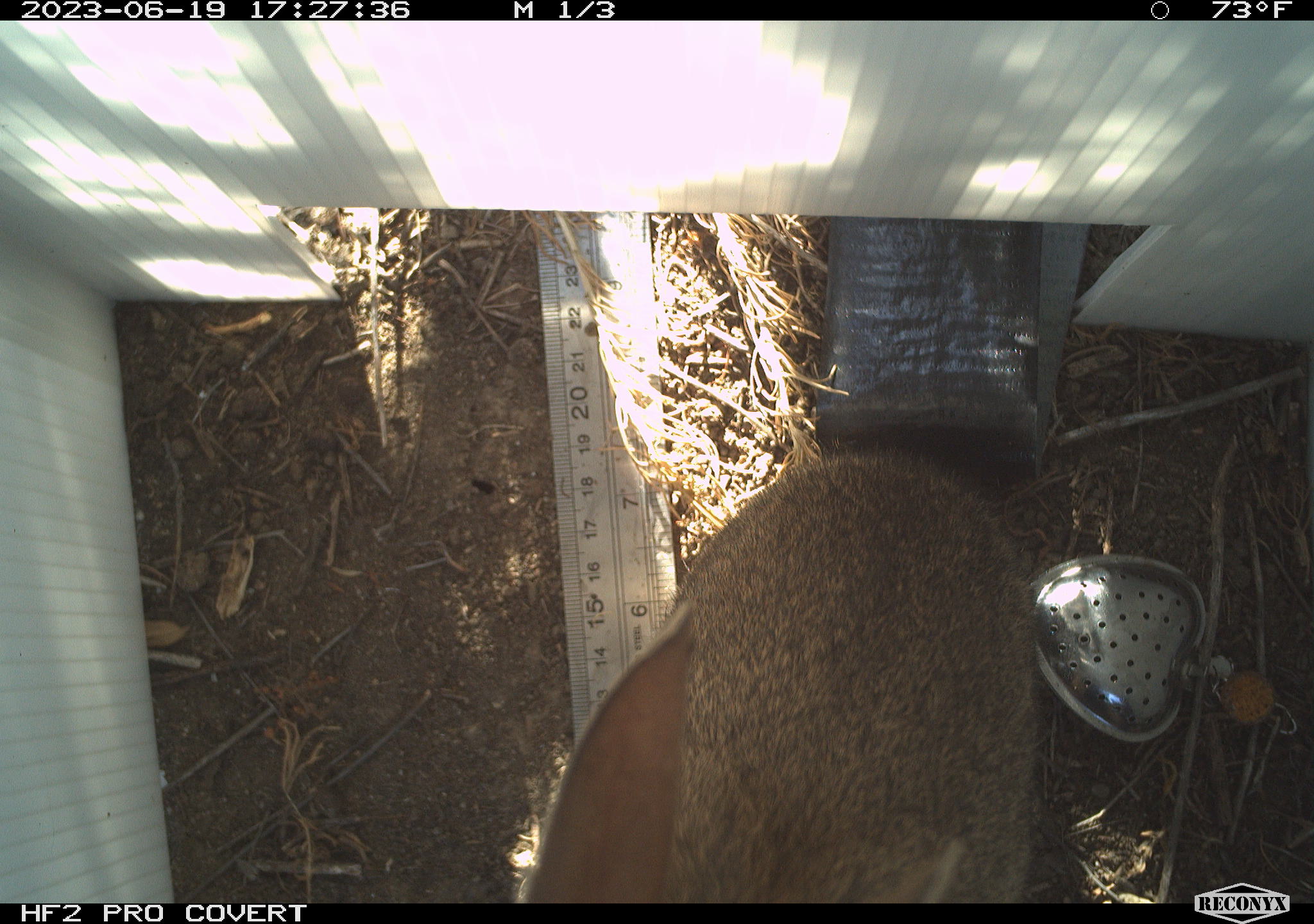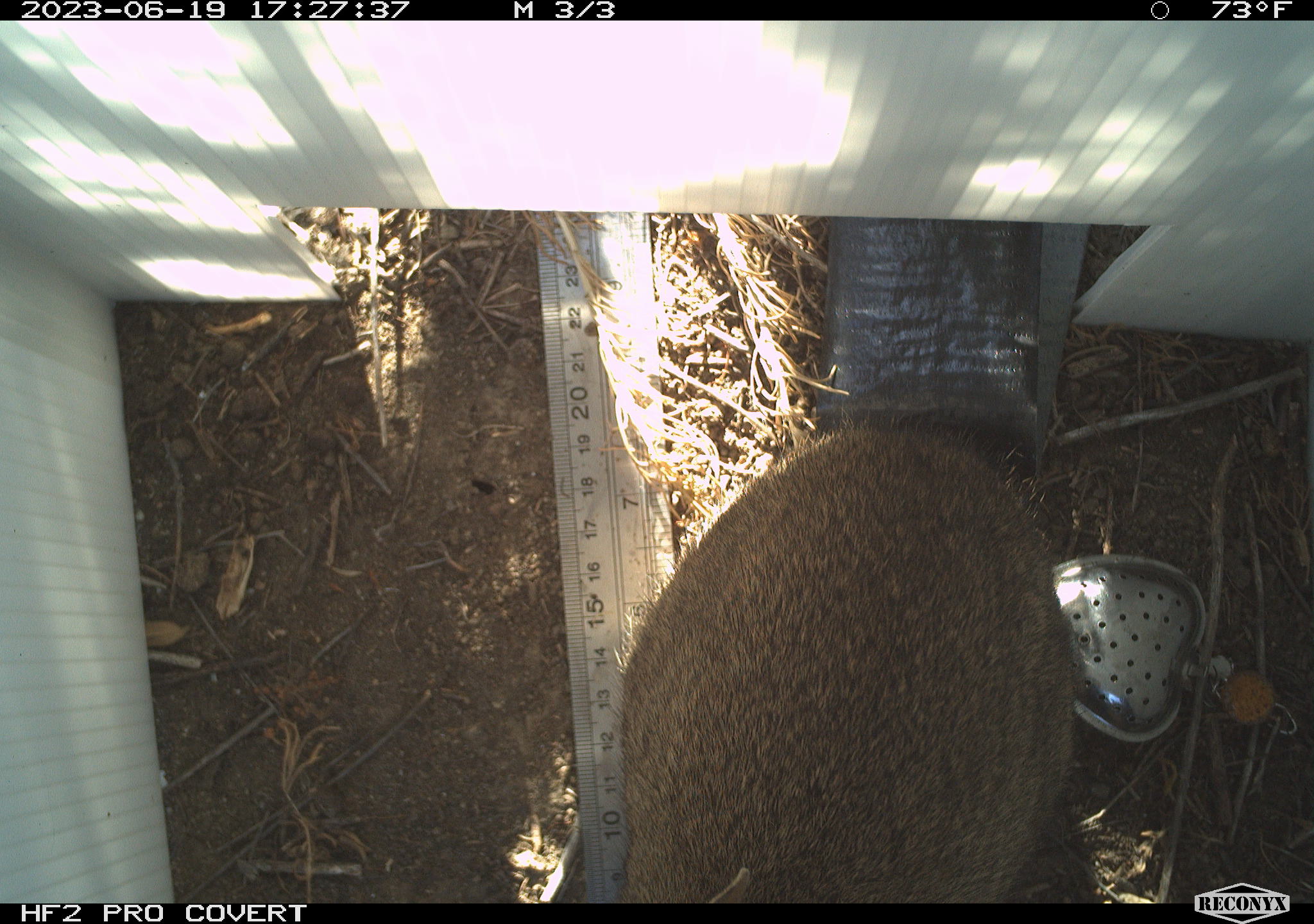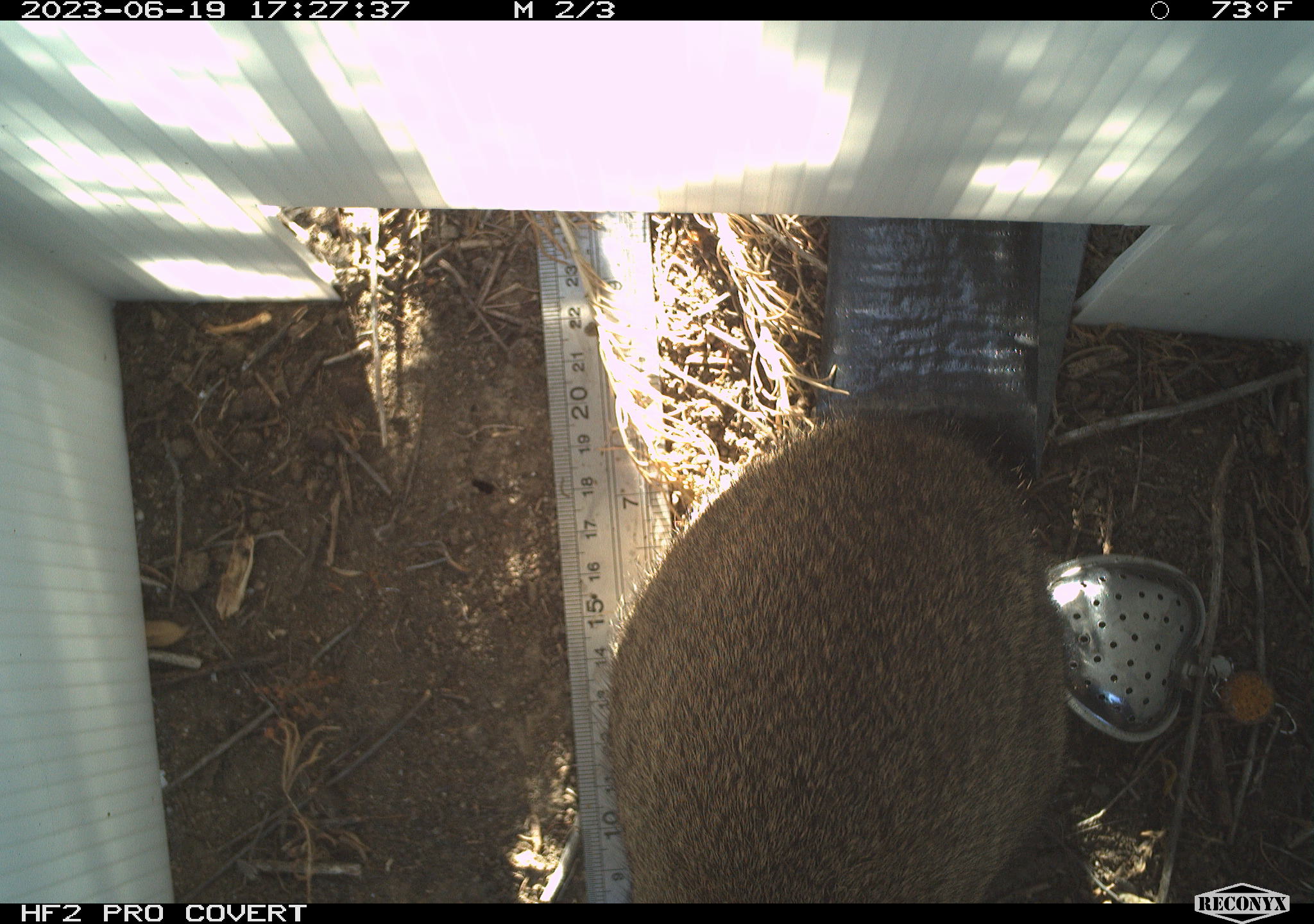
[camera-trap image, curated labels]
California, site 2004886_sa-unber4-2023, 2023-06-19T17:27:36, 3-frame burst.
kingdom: Animalia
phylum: Chordata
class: Mammalia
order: Lagomorpha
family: Leporidae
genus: Sylvilagus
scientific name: Sylvilagus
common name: cottontail rabbits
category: sylvilagus species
Sylvilagus species (cottontail rabbits) (Sylvilagus).